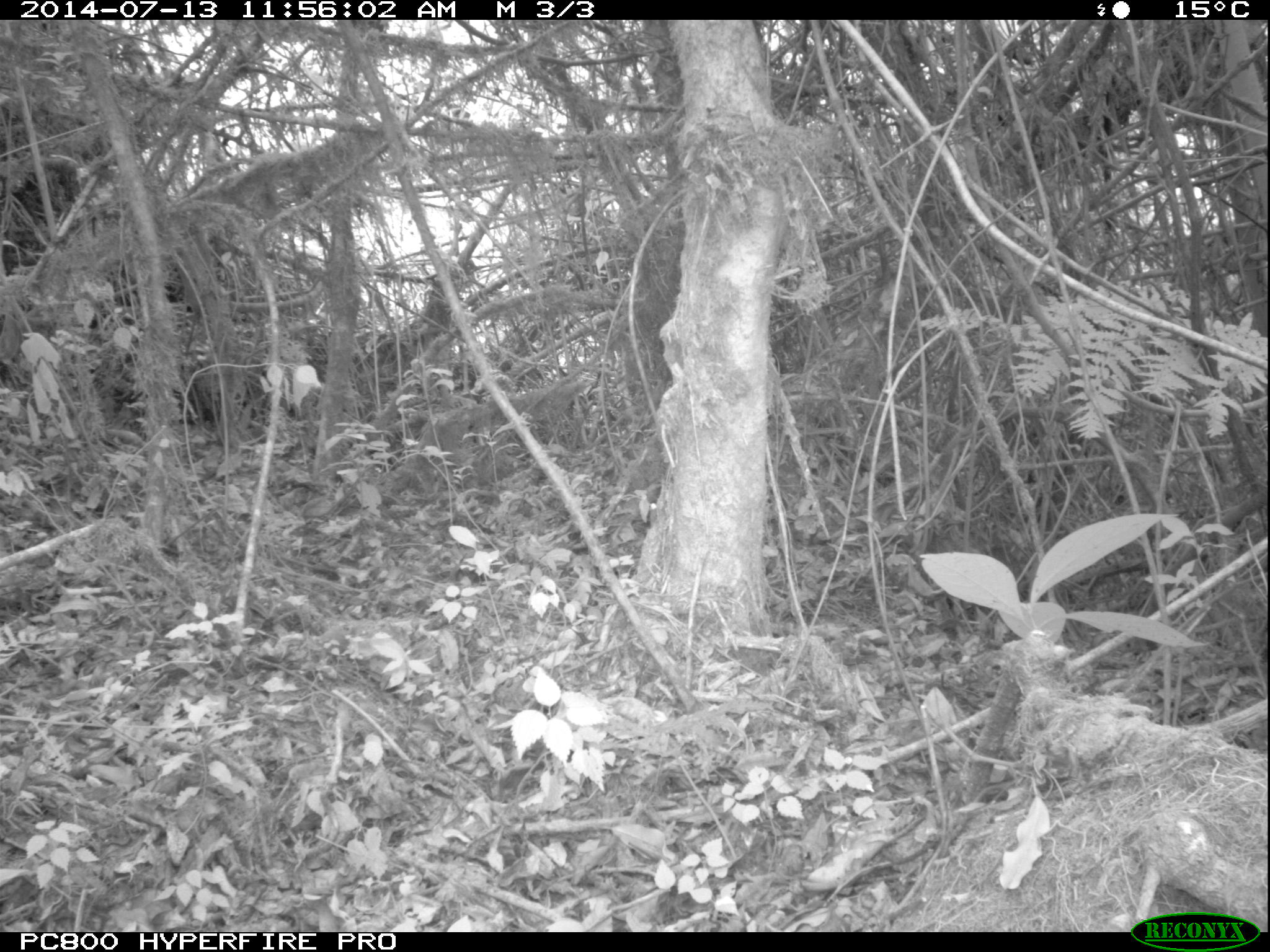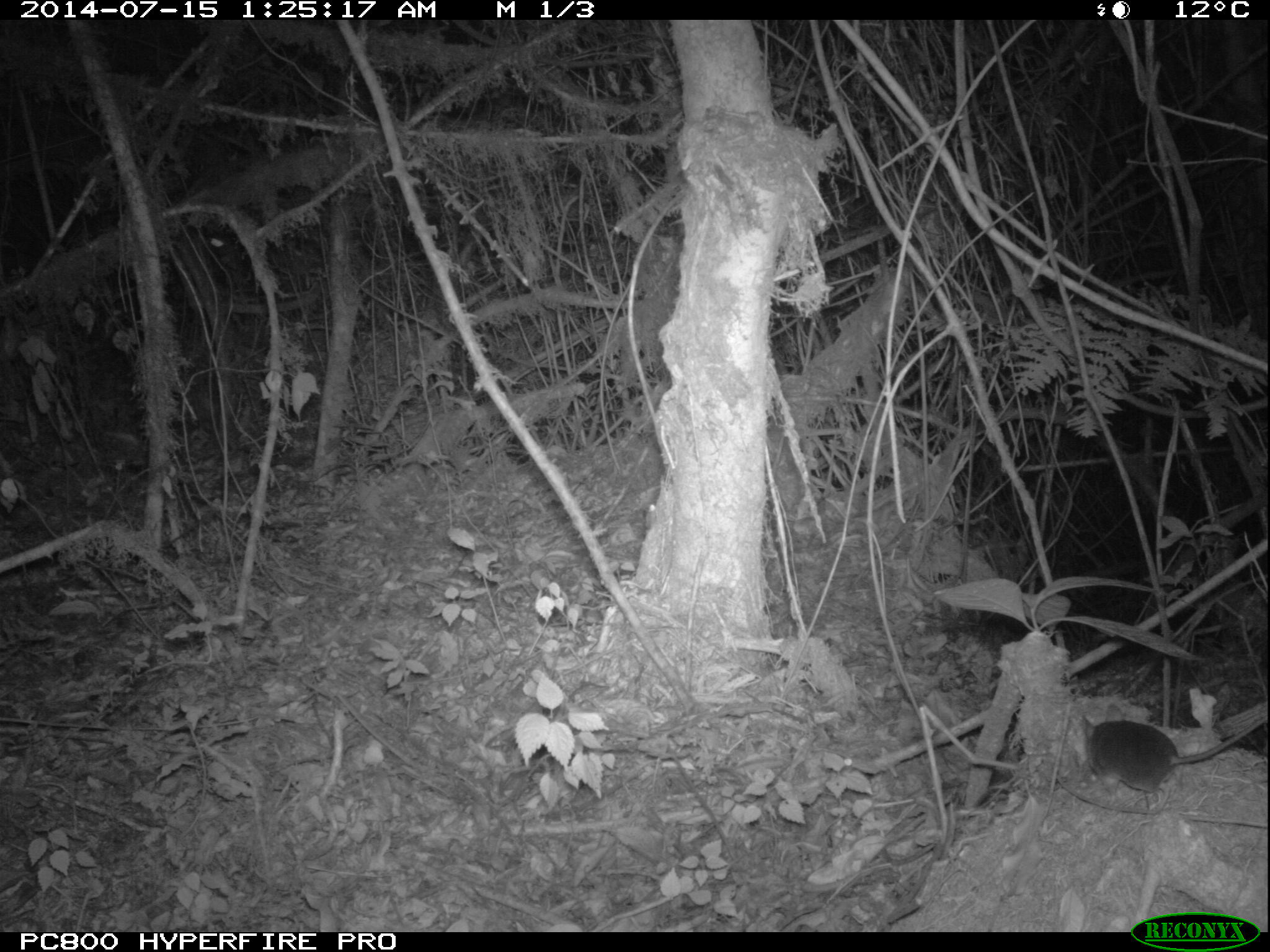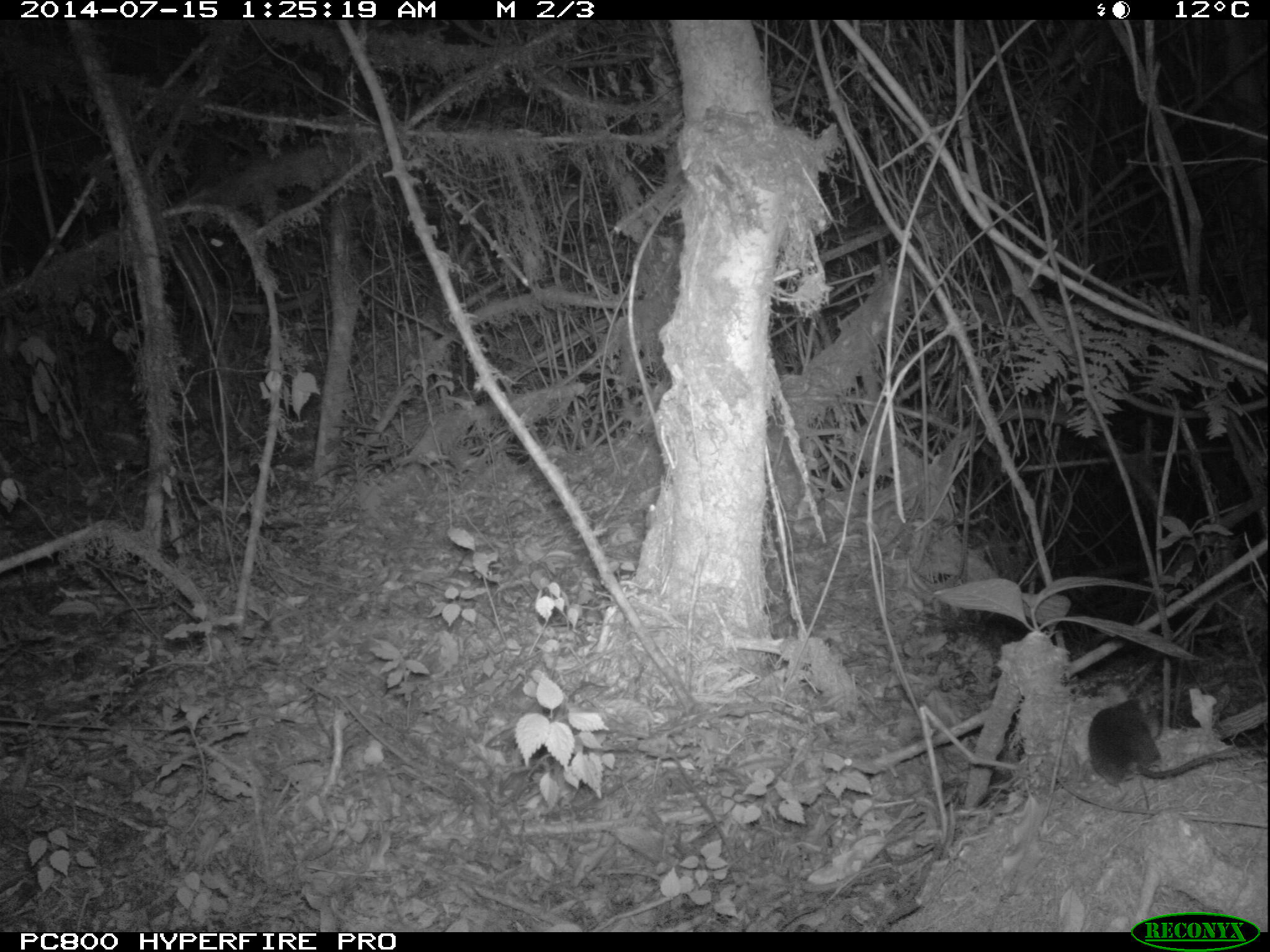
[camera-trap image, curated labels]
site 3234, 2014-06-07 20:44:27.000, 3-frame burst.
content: unidentified animal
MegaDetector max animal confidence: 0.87